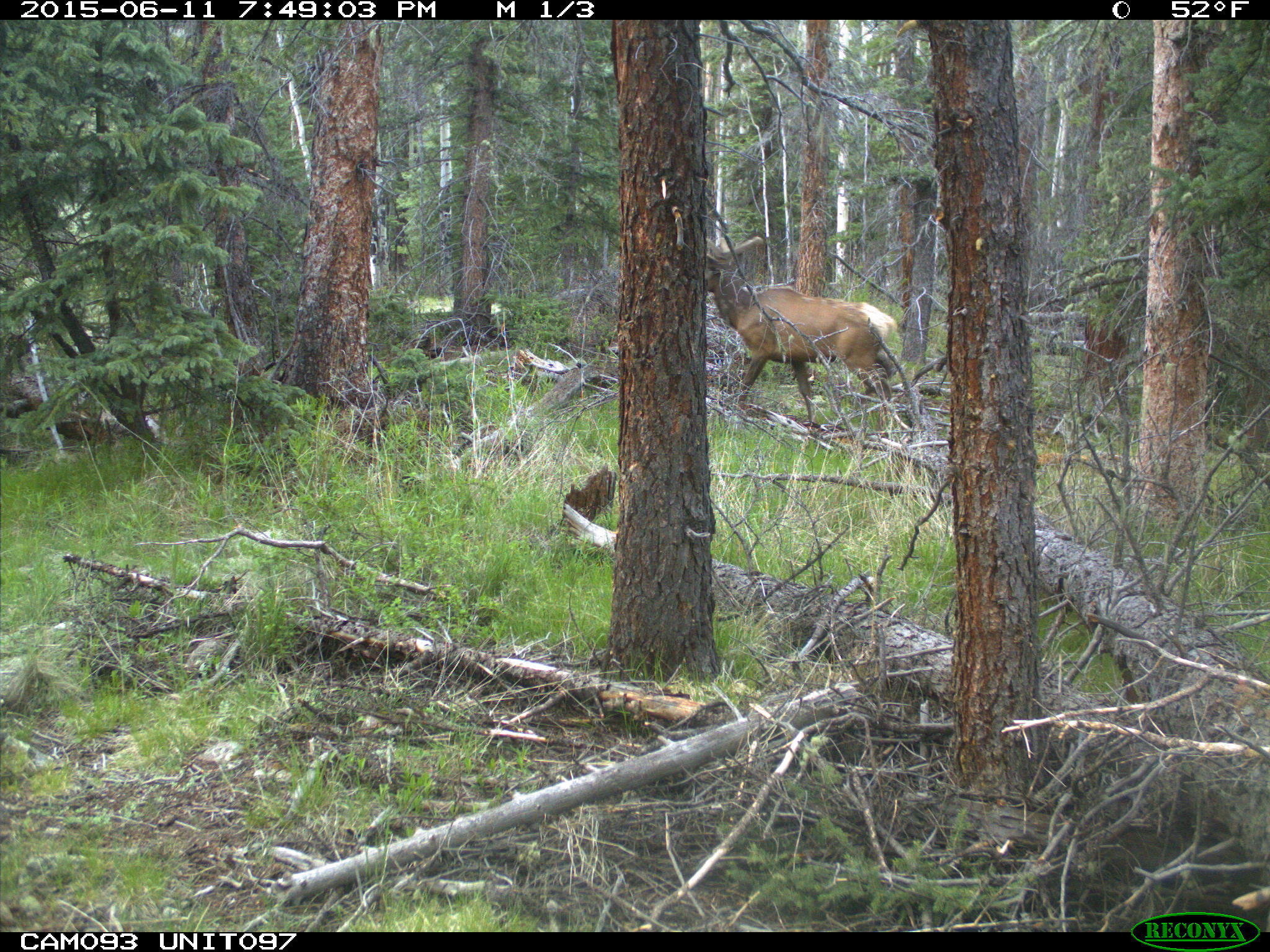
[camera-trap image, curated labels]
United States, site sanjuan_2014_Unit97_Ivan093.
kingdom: Animalia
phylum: Chordata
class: Mammalia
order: Artiodactyla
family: Cervidae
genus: Cervus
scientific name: Cervus elaphus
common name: red deer